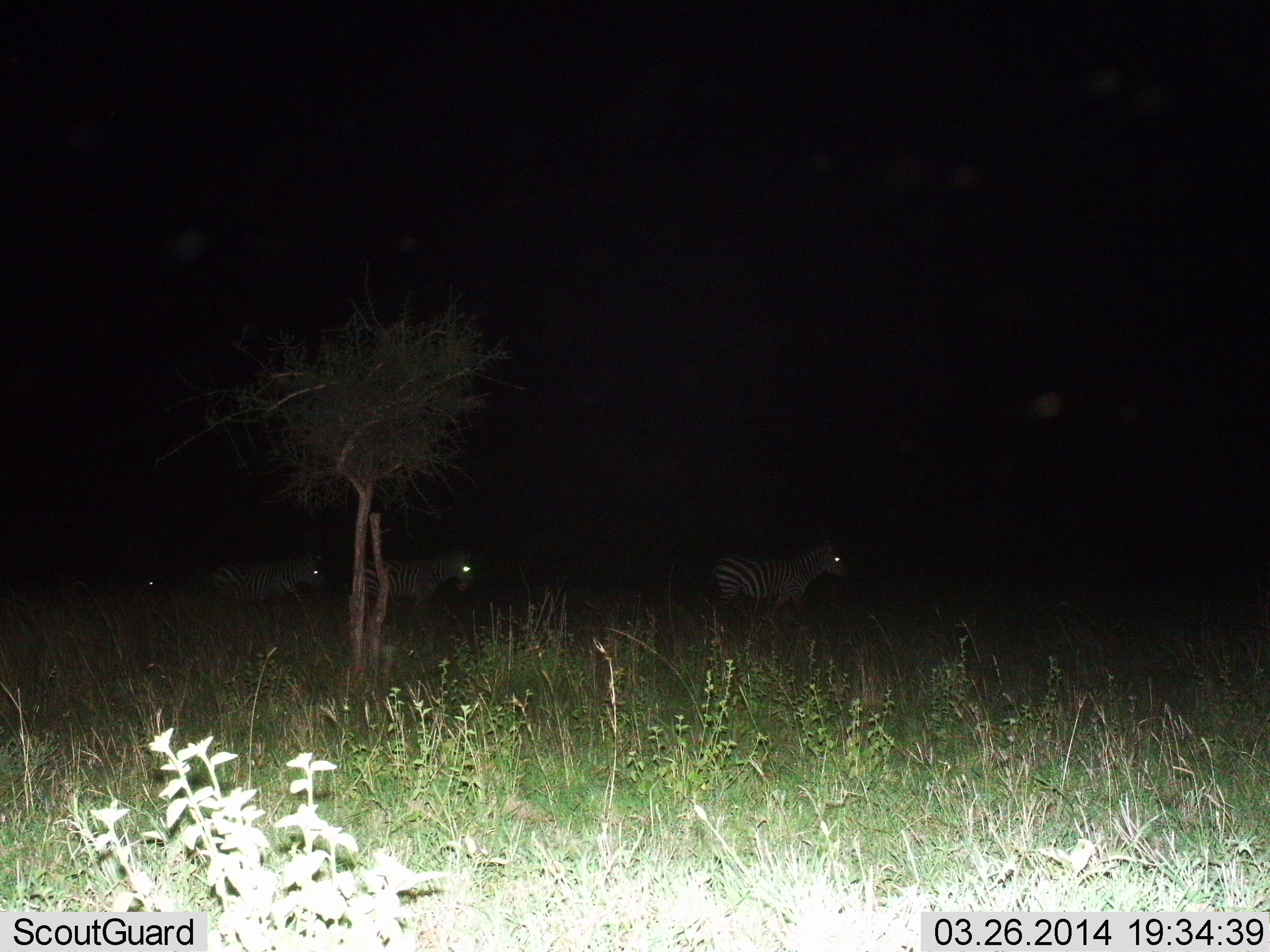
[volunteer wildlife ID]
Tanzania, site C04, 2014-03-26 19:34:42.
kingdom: Animalia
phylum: Chordata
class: Mammalia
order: Perissodactyla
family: Equidae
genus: Equus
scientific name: Equus quagga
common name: plains zebra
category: zebra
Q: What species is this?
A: Zebra (plains zebra) (Equus quagga).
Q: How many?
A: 4.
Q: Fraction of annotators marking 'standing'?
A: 30%.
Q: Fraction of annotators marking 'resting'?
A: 0%.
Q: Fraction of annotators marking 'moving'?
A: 70%.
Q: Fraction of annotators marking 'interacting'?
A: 0%.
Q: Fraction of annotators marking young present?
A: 0%.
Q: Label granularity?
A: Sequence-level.